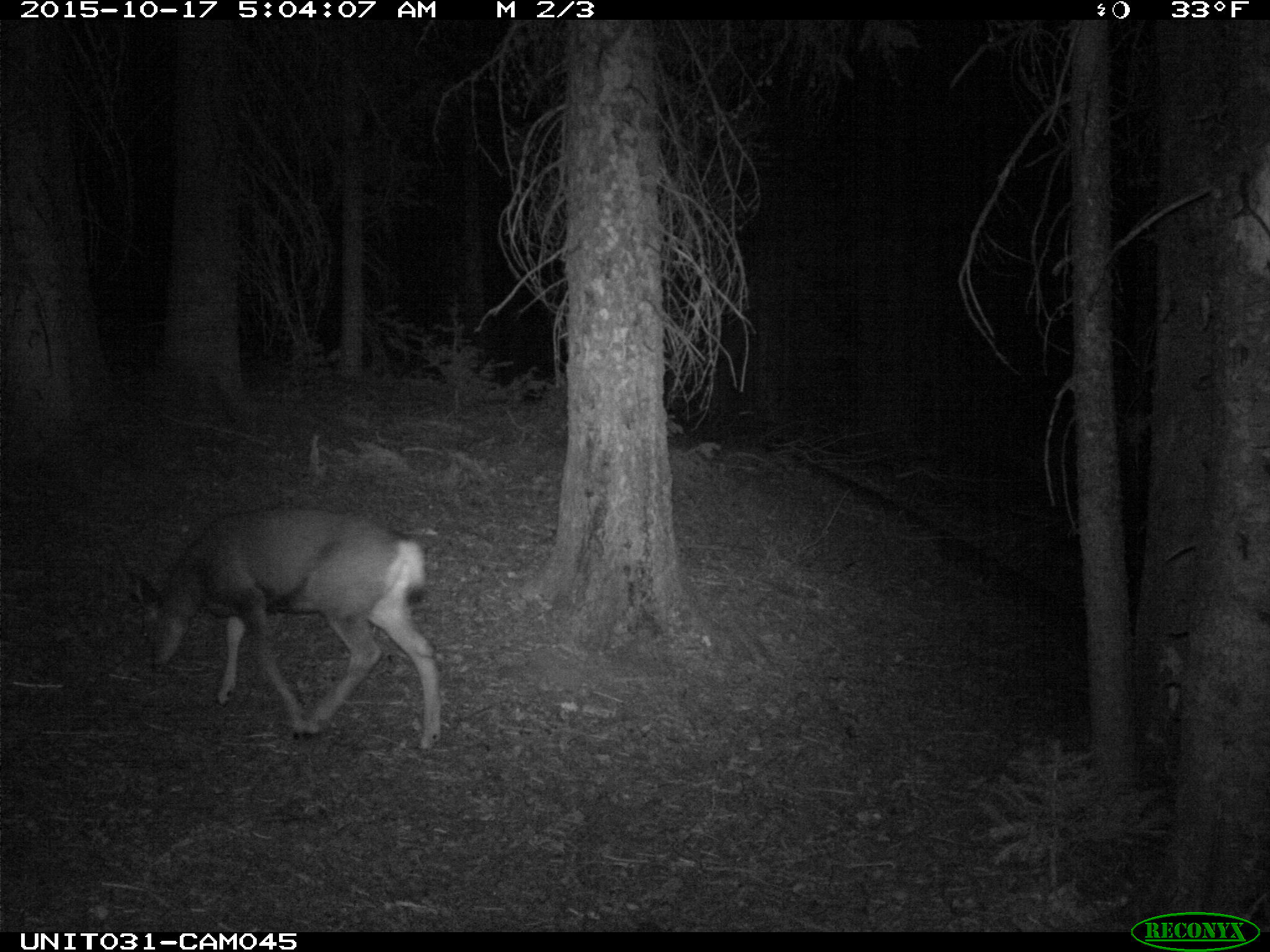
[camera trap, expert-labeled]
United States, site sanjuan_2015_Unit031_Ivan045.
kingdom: Animalia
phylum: Chordata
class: Mammalia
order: Artiodactyla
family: Cervidae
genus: Odocoileus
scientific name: Odocoileus hemionus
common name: mule deer